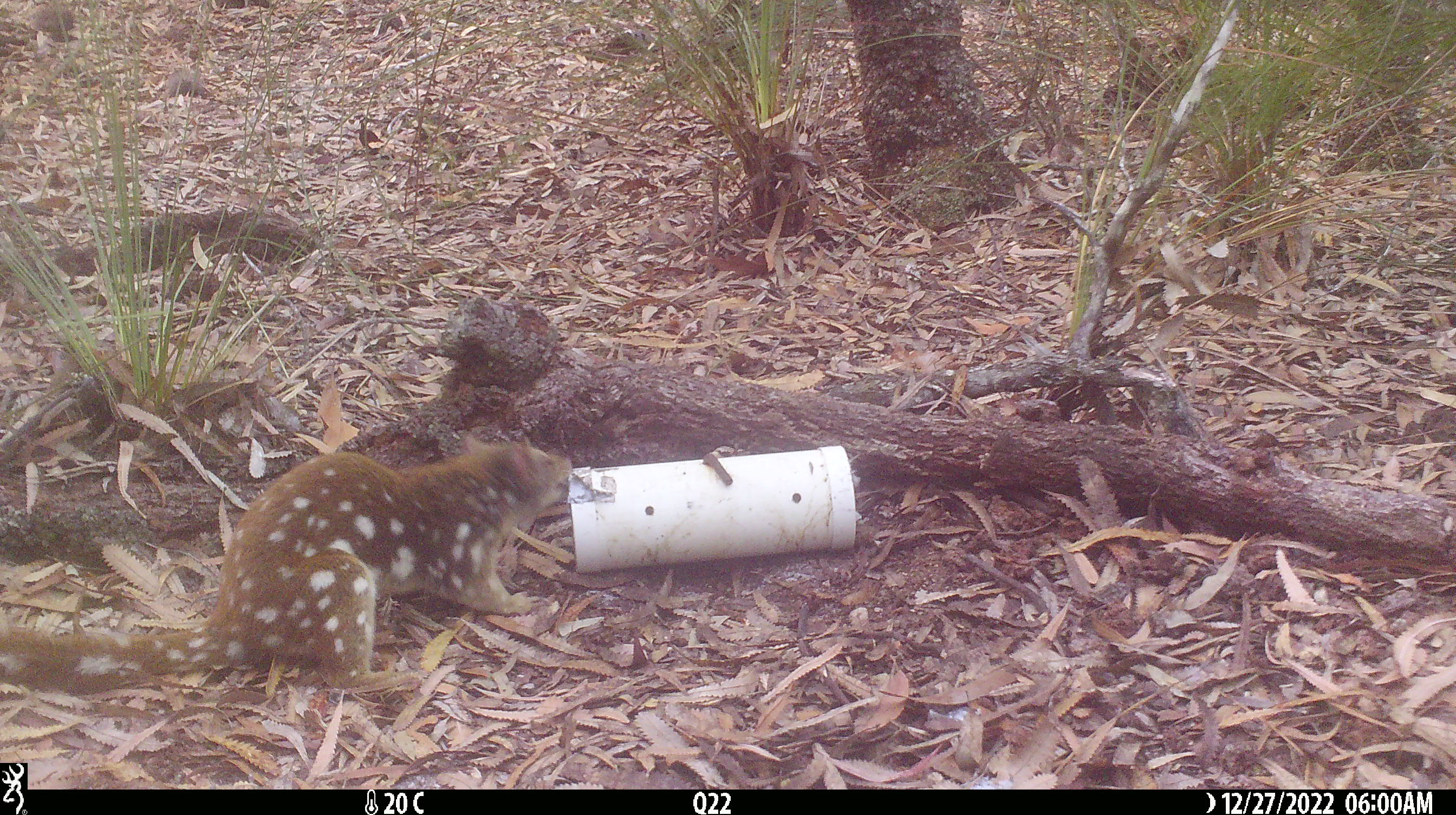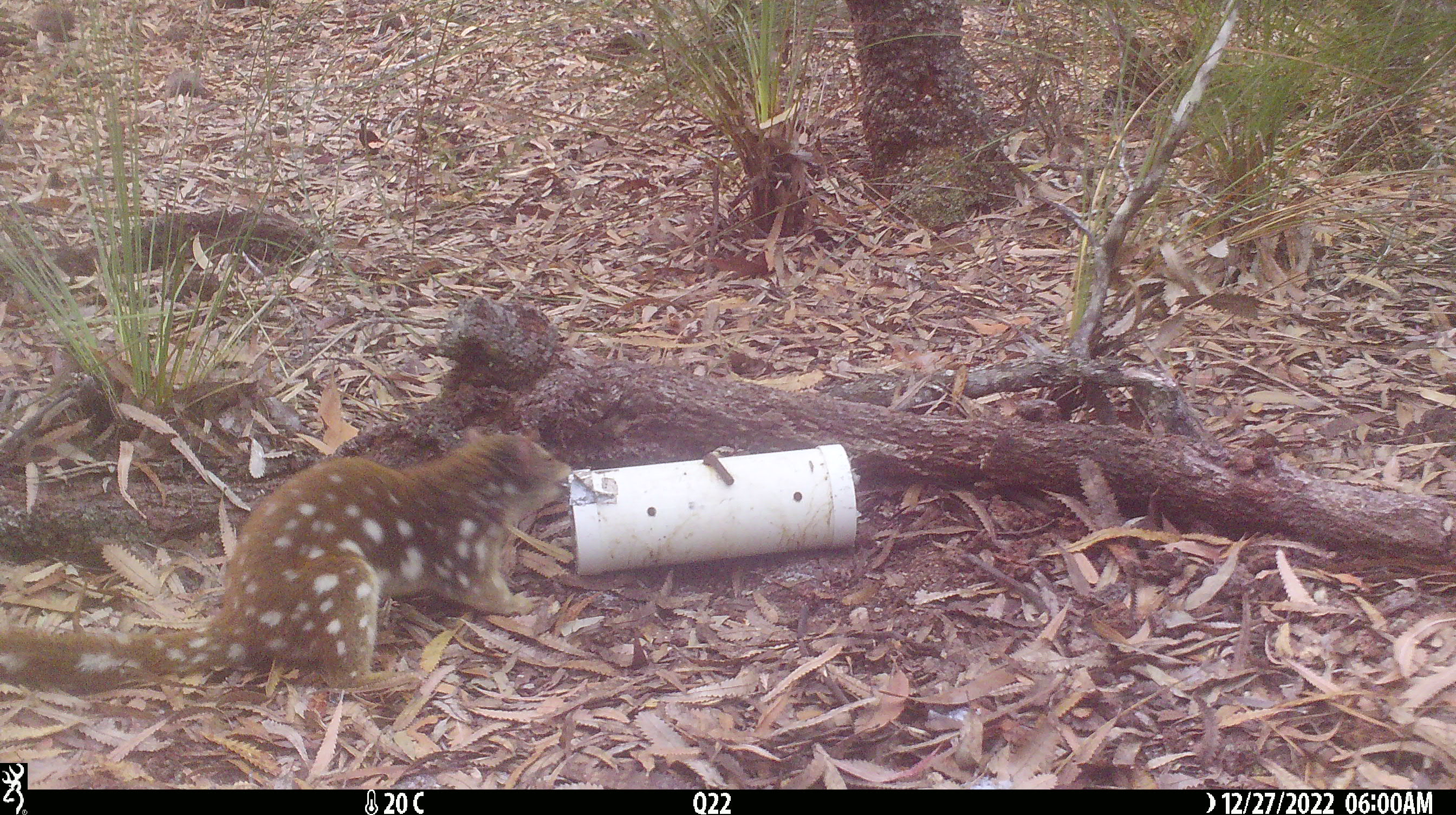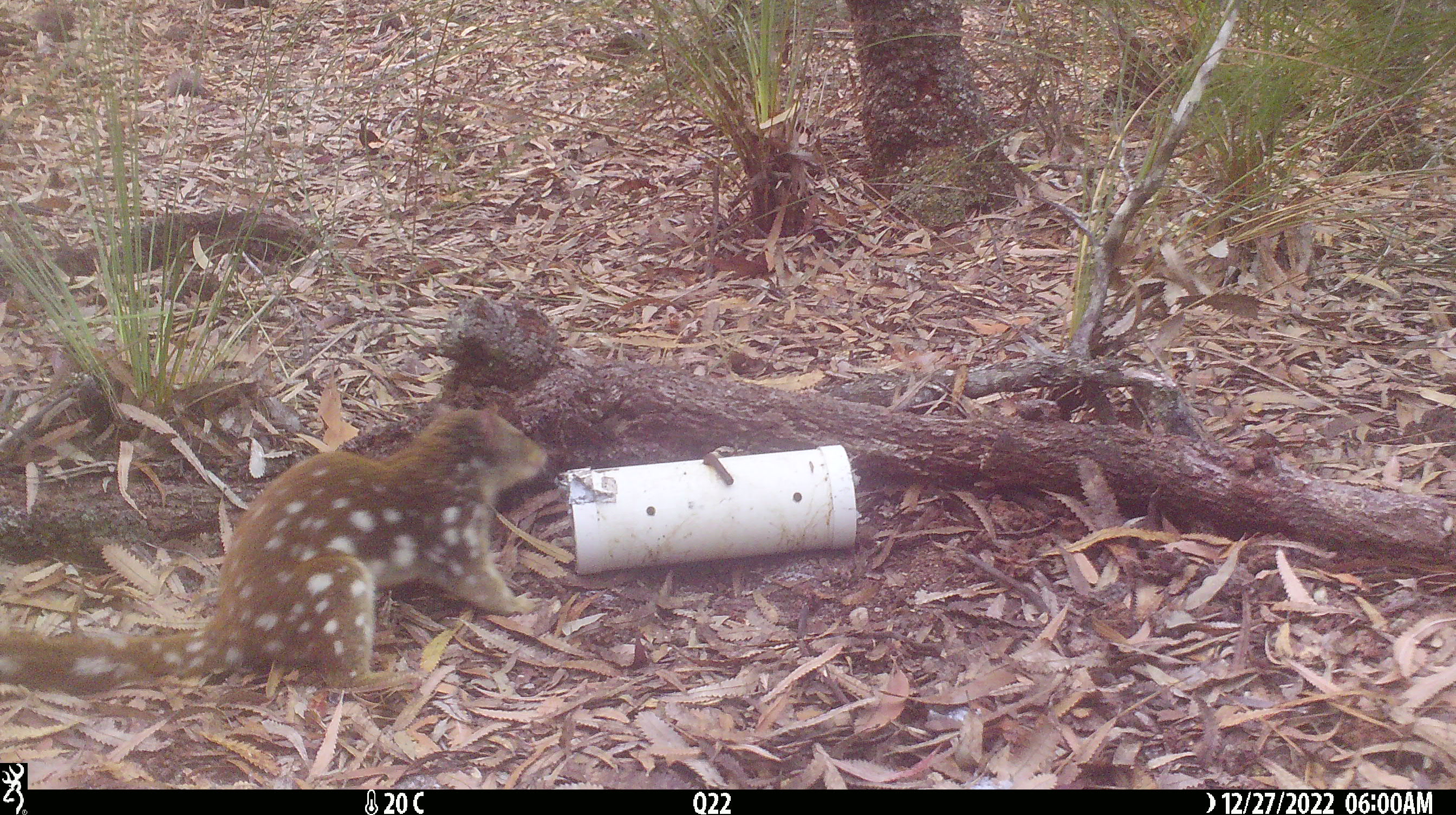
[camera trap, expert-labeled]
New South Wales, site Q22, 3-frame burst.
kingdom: Animalia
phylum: Chordata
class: Mammalia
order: Dasyuromorphia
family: Dasyuridae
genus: Dasyurus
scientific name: Dasyurus maculatus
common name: spotted-tailed quoll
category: quoll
Quoll (spotted-tailed quoll) (Dasyurus maculatus).